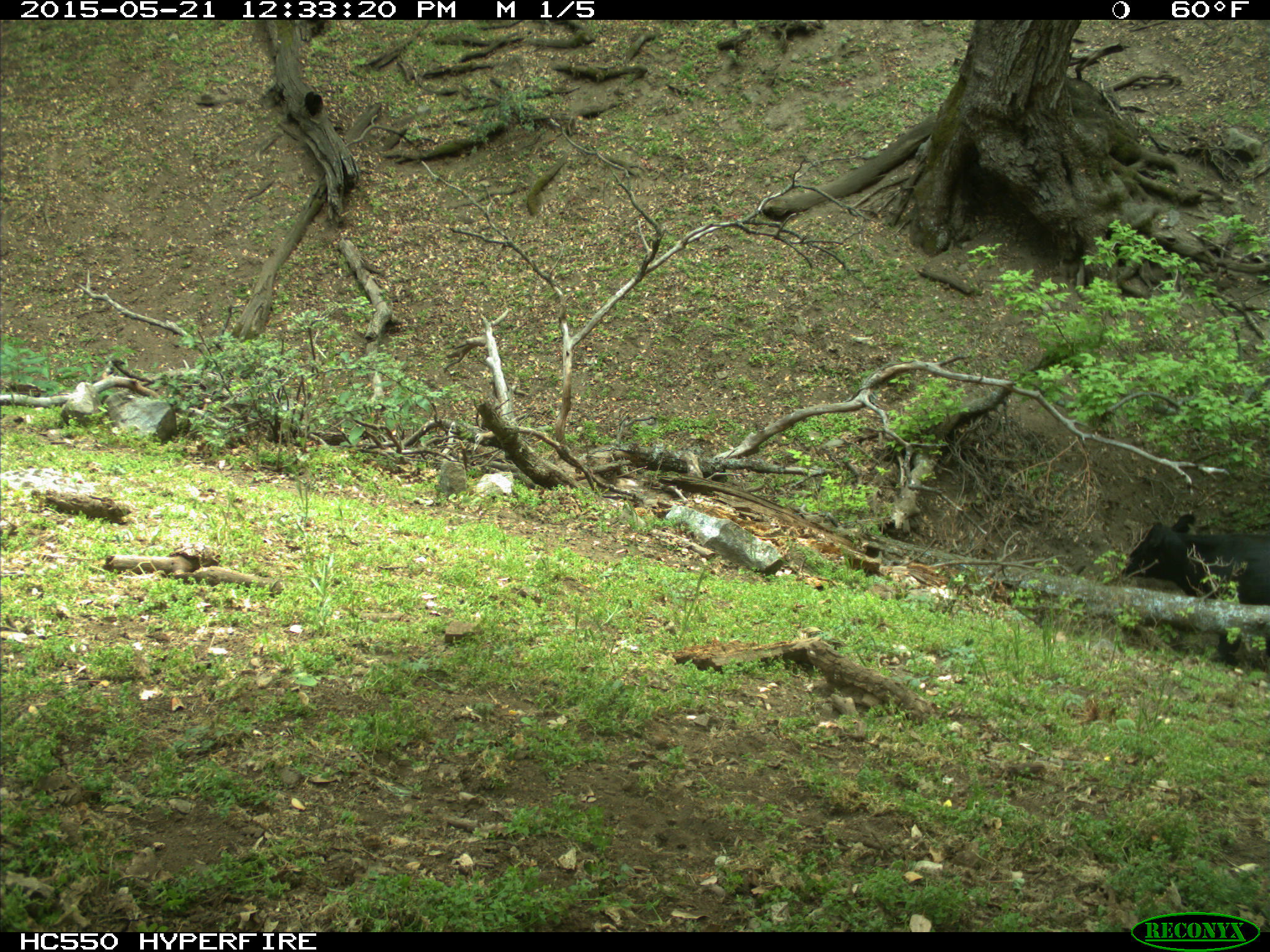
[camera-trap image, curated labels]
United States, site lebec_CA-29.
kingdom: Animalia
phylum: Chordata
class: Mammalia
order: Artiodactyla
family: Bovidae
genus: Bos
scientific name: Bos taurus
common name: domestic cow